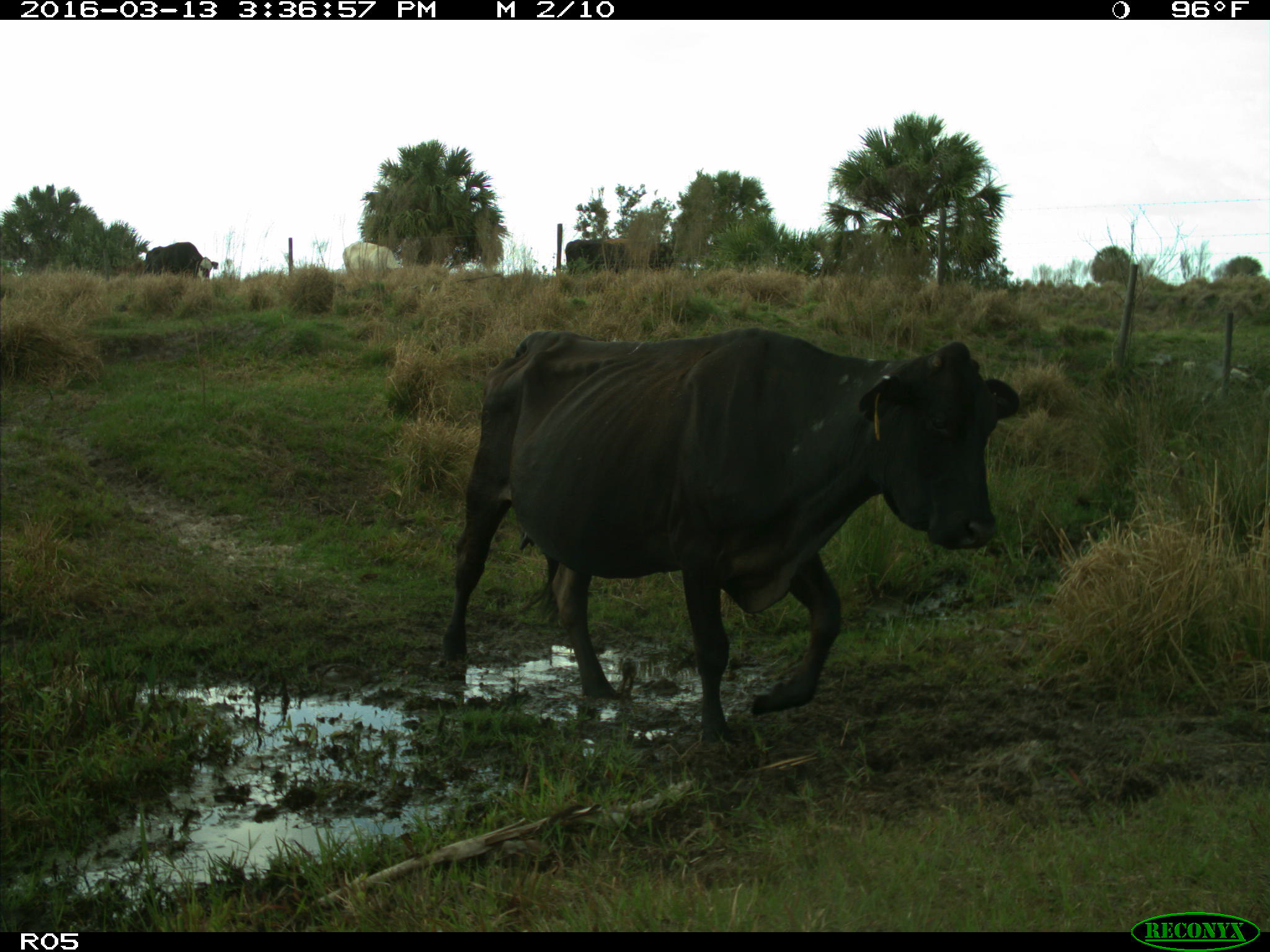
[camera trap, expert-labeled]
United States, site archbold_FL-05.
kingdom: Animalia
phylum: Chordata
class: Mammalia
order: Artiodactyla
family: Bovidae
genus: Bos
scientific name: Bos taurus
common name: domestic cow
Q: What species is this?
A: Bos taurus (domestic cow).